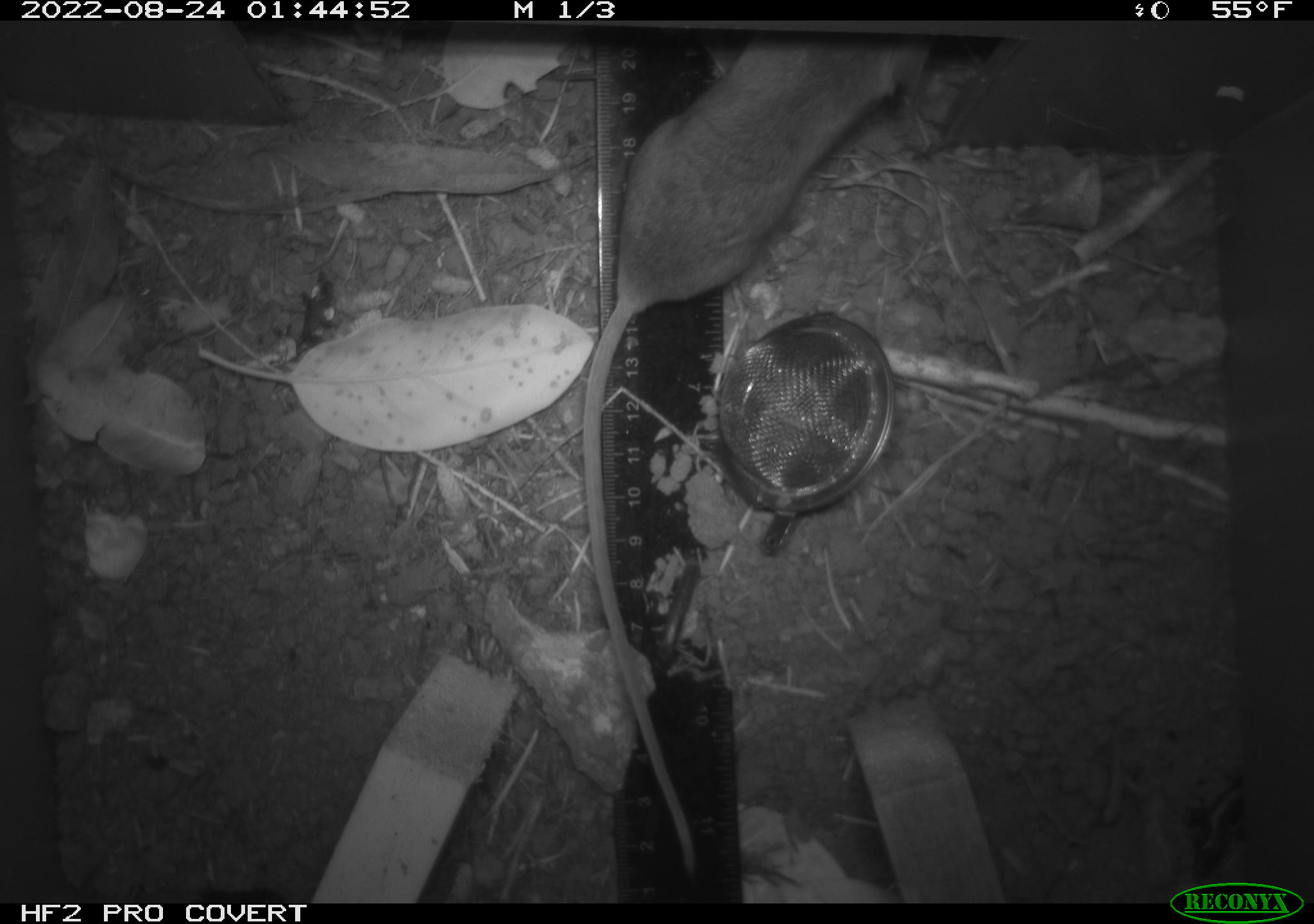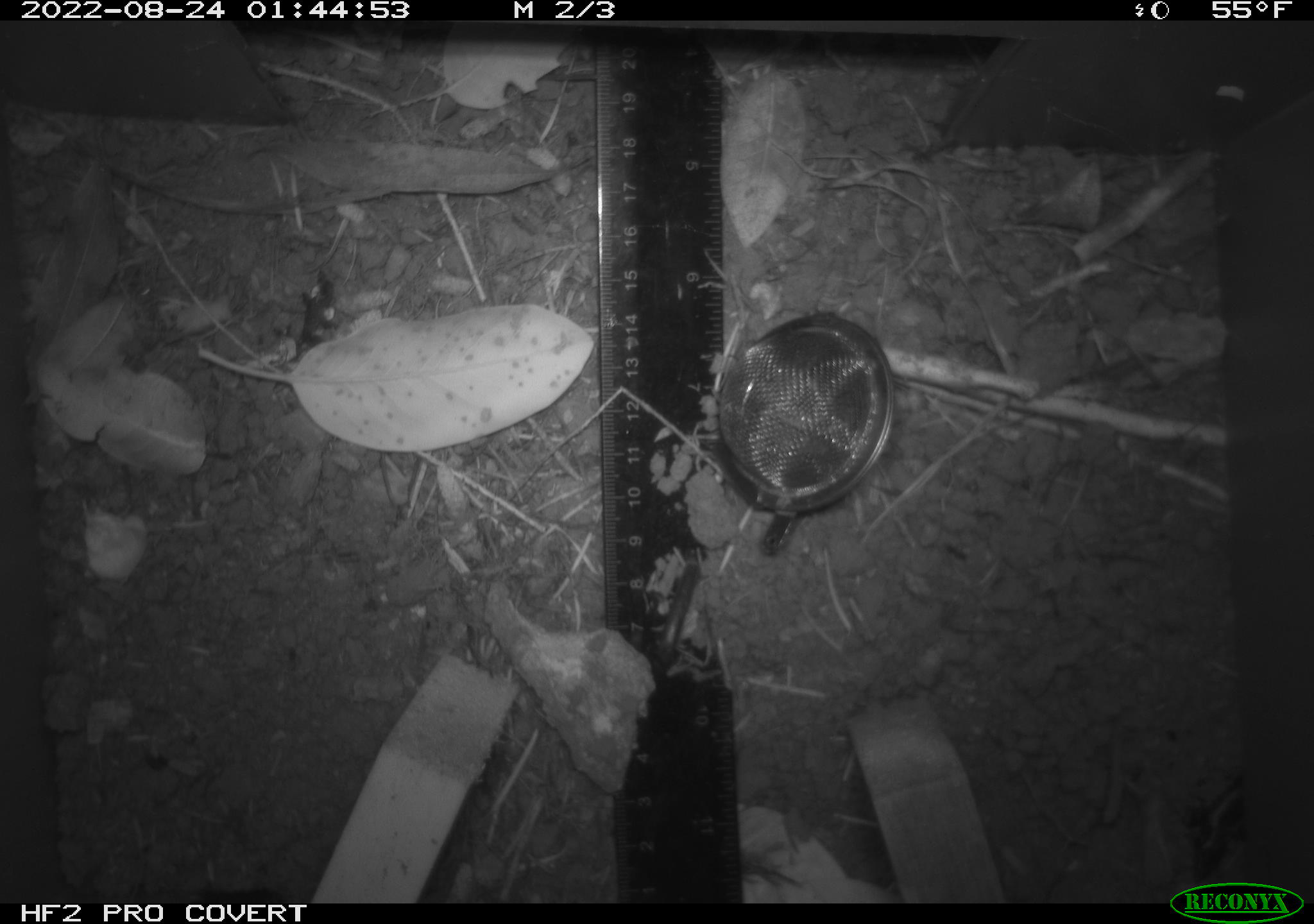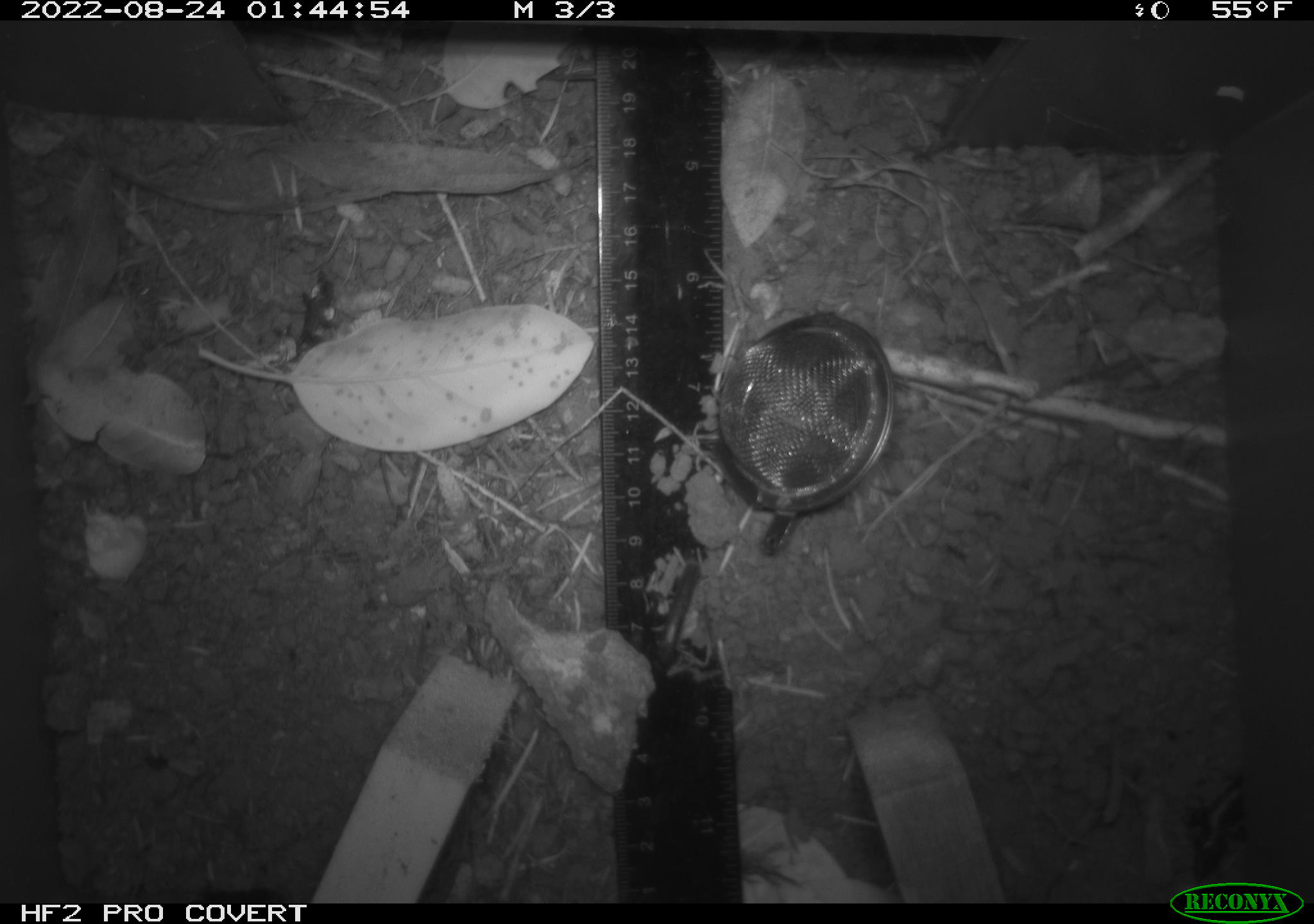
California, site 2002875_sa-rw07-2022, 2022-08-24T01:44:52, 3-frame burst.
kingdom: Animalia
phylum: Chordata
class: Mammalia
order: Rodentia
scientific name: Rodentia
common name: mouse species